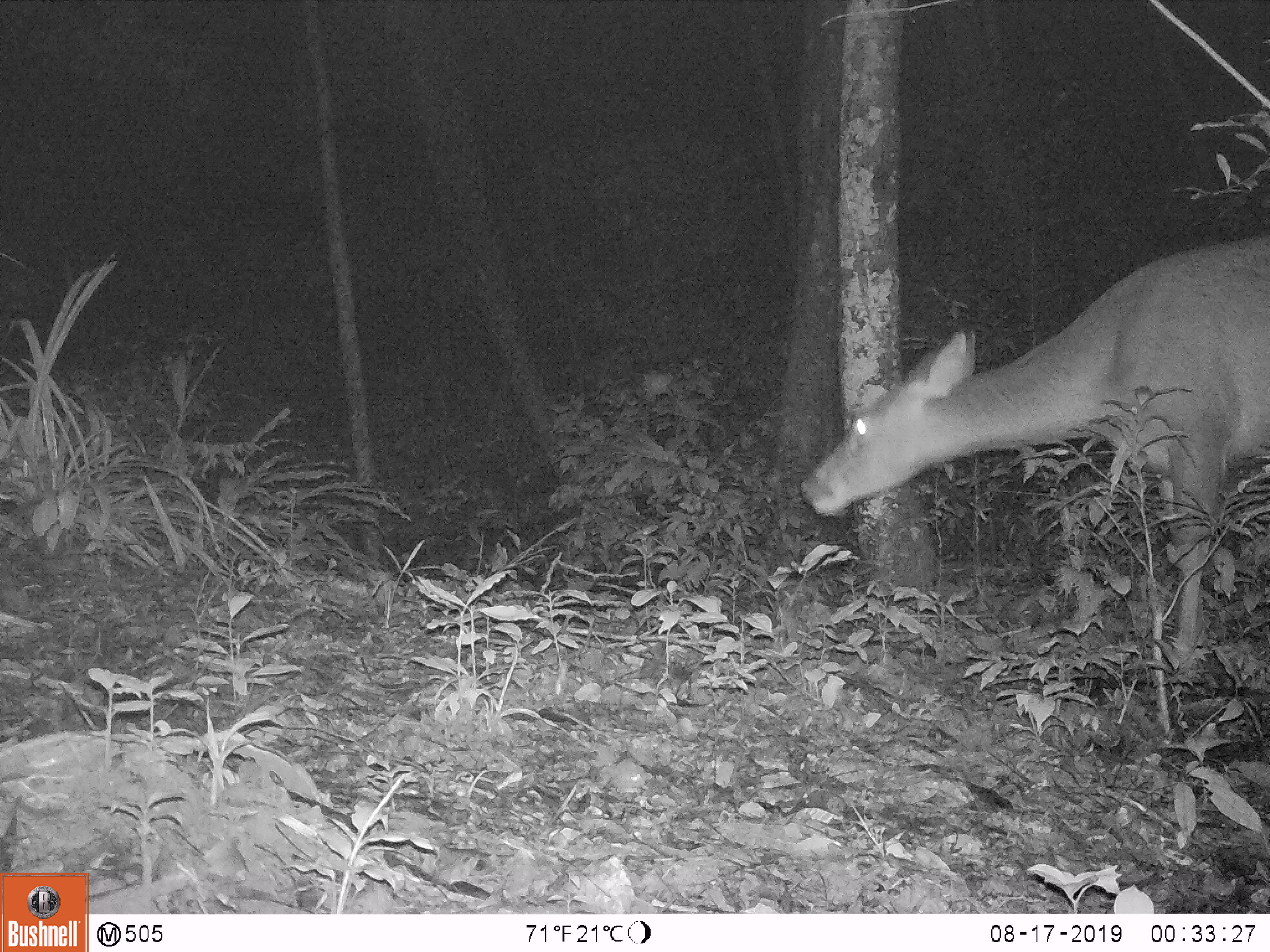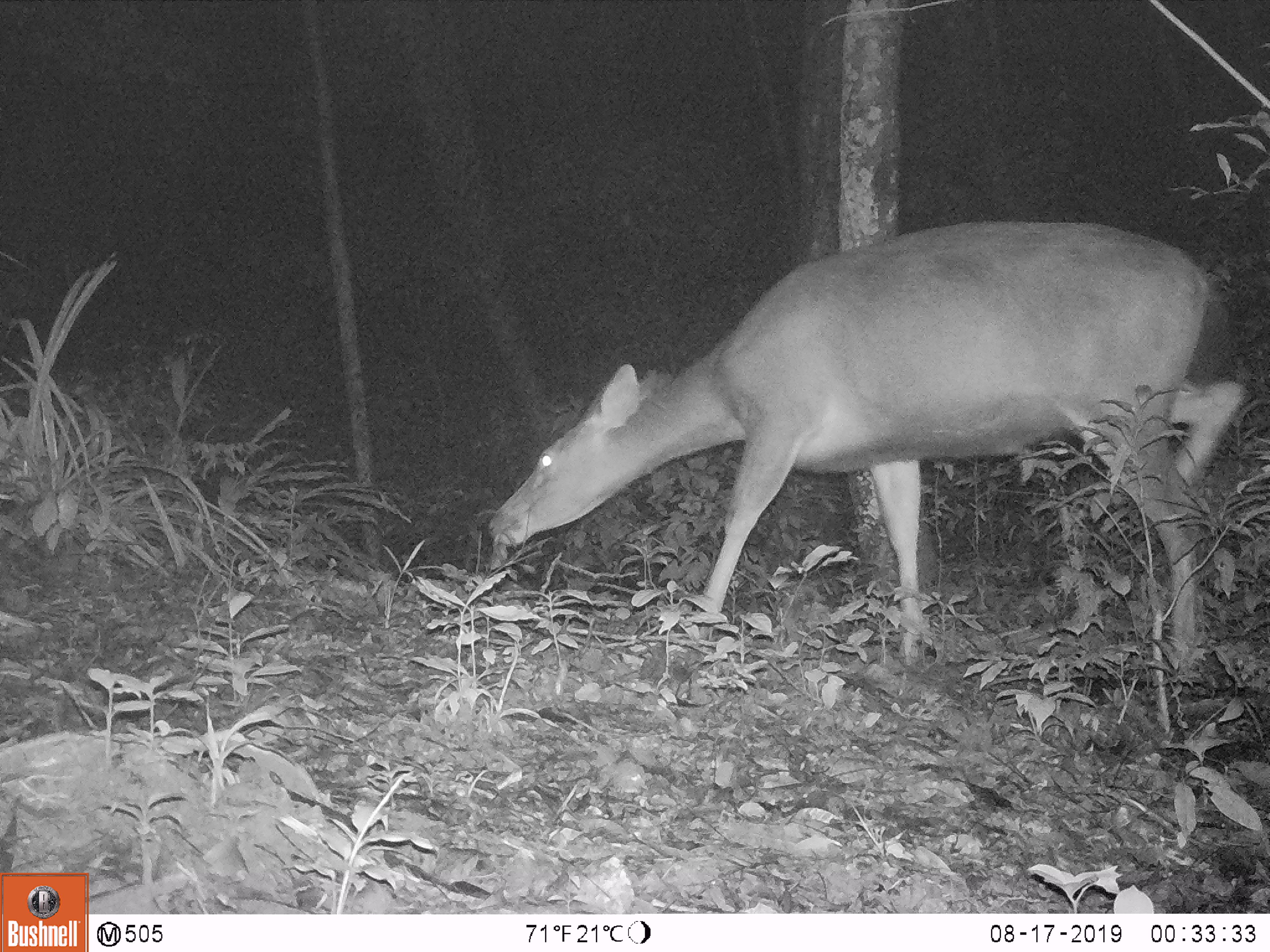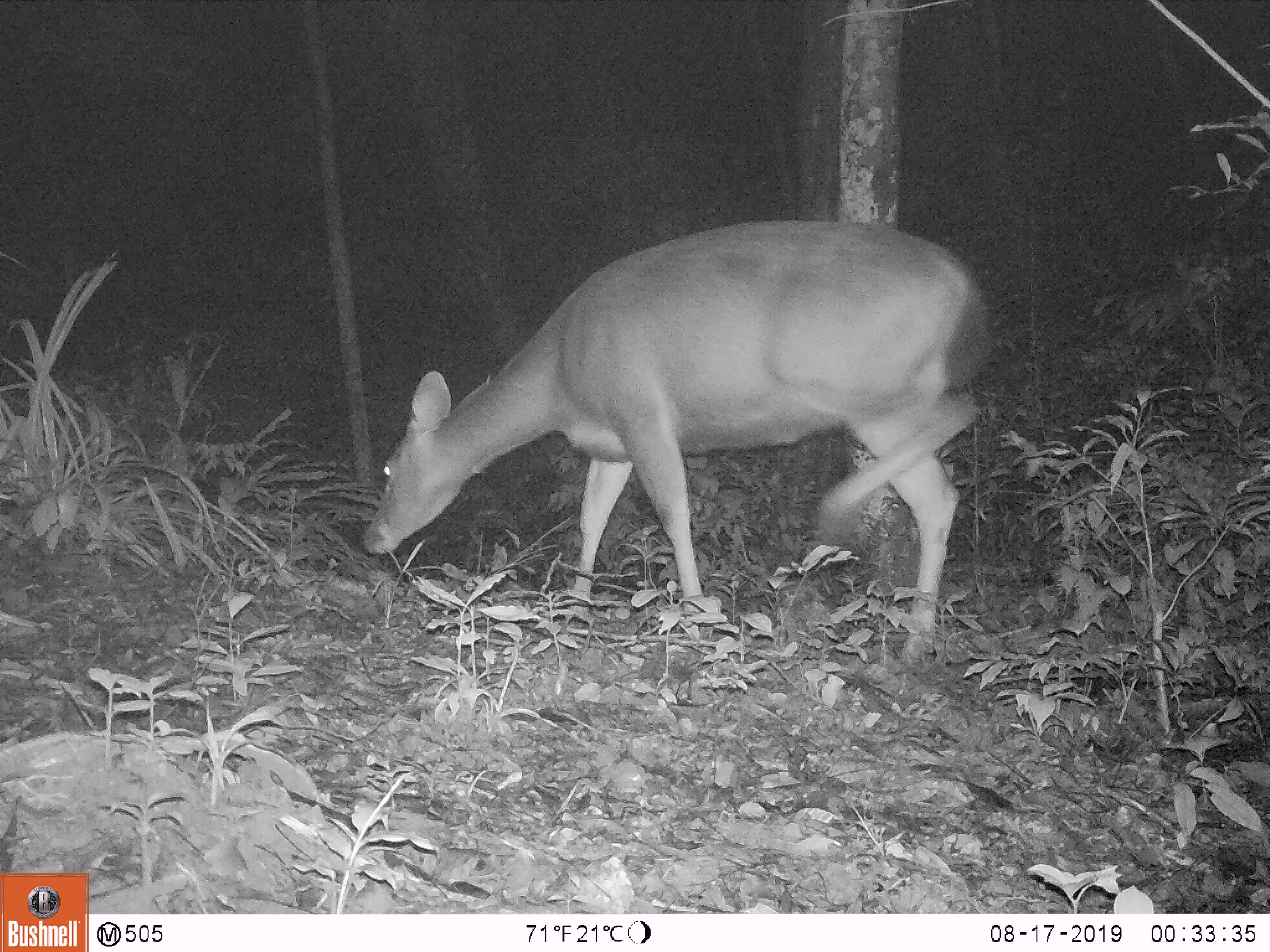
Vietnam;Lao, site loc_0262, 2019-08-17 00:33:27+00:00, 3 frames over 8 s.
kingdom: Animalia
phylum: Chordata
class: Mammalia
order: Artiodactyla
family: Cervidae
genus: Rusa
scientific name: Rusa unicolor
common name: sambar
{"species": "sambar (Rusa unicolor)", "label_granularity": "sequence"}